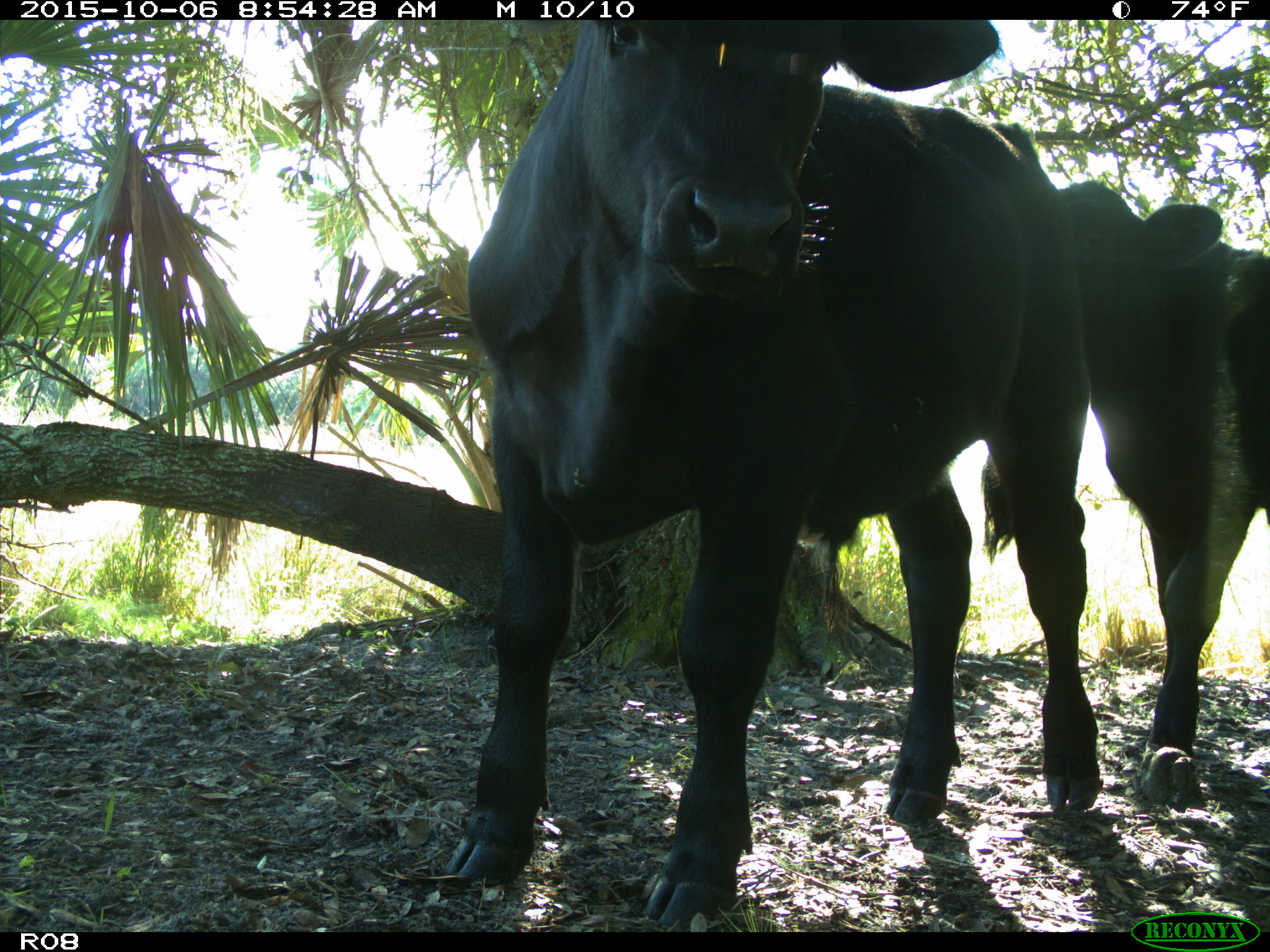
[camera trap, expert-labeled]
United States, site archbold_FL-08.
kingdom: Animalia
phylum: Chordata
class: Mammalia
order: Artiodactyla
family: Bovidae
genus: Bos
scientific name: Bos taurus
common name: domestic cow